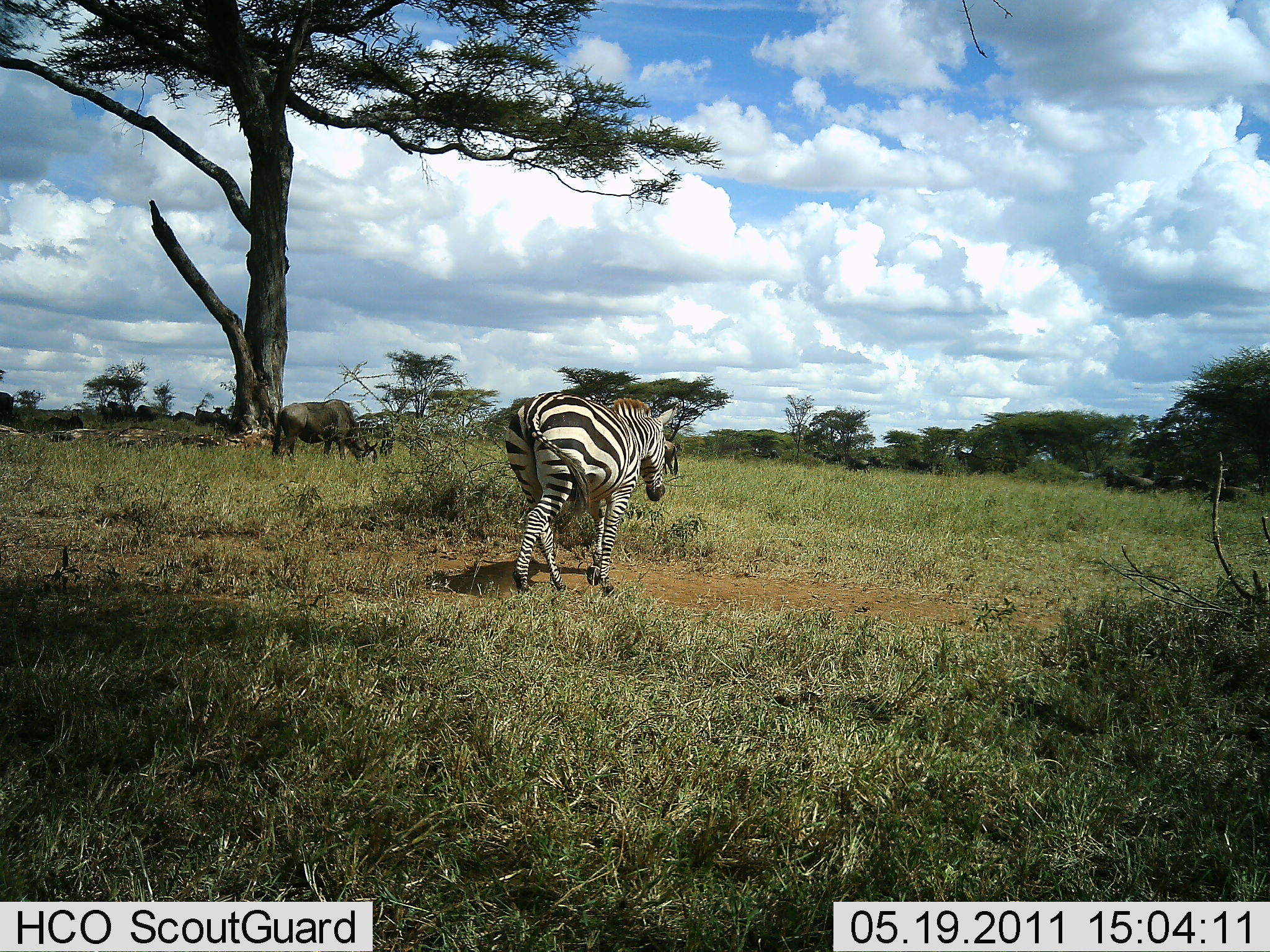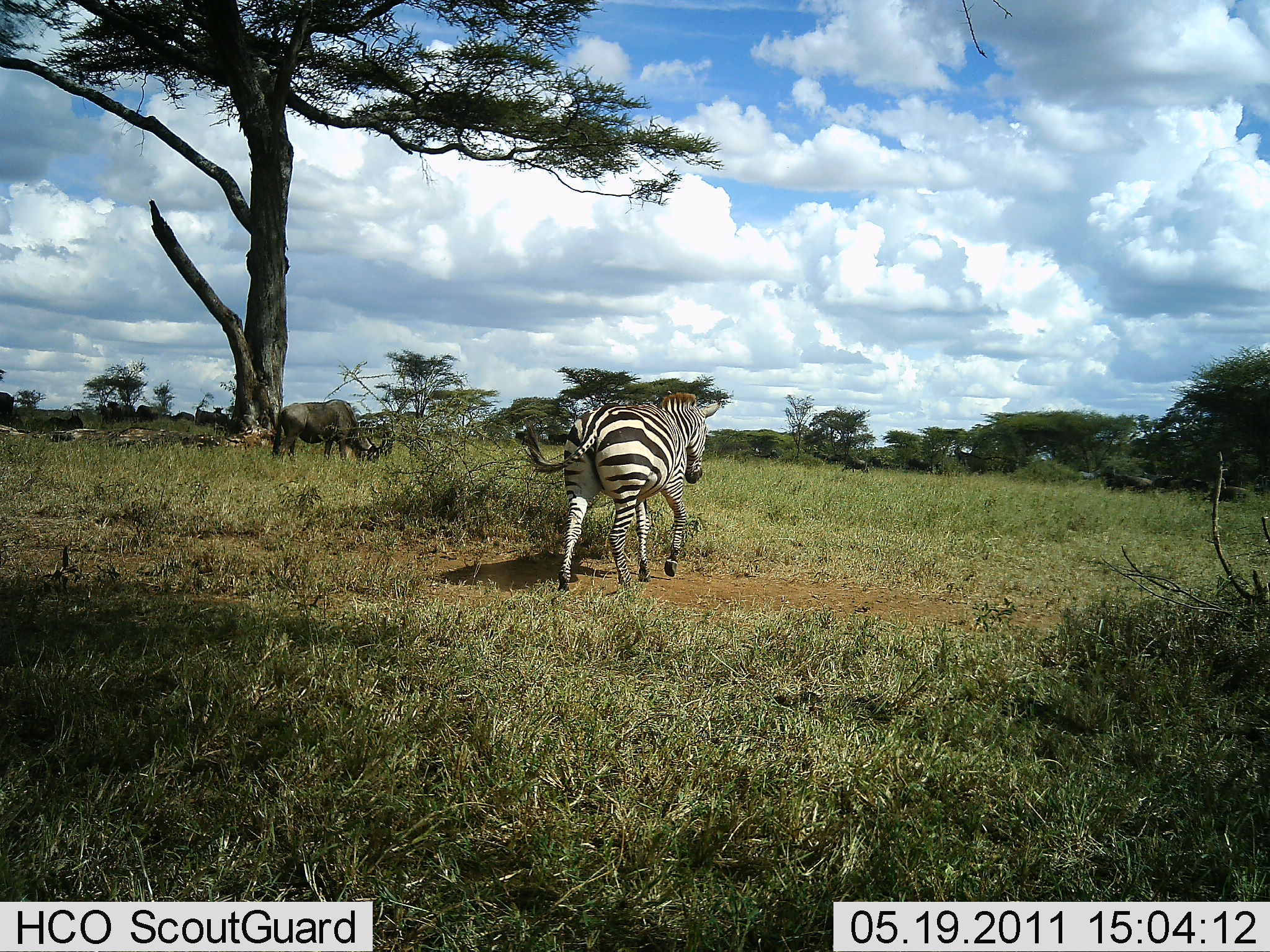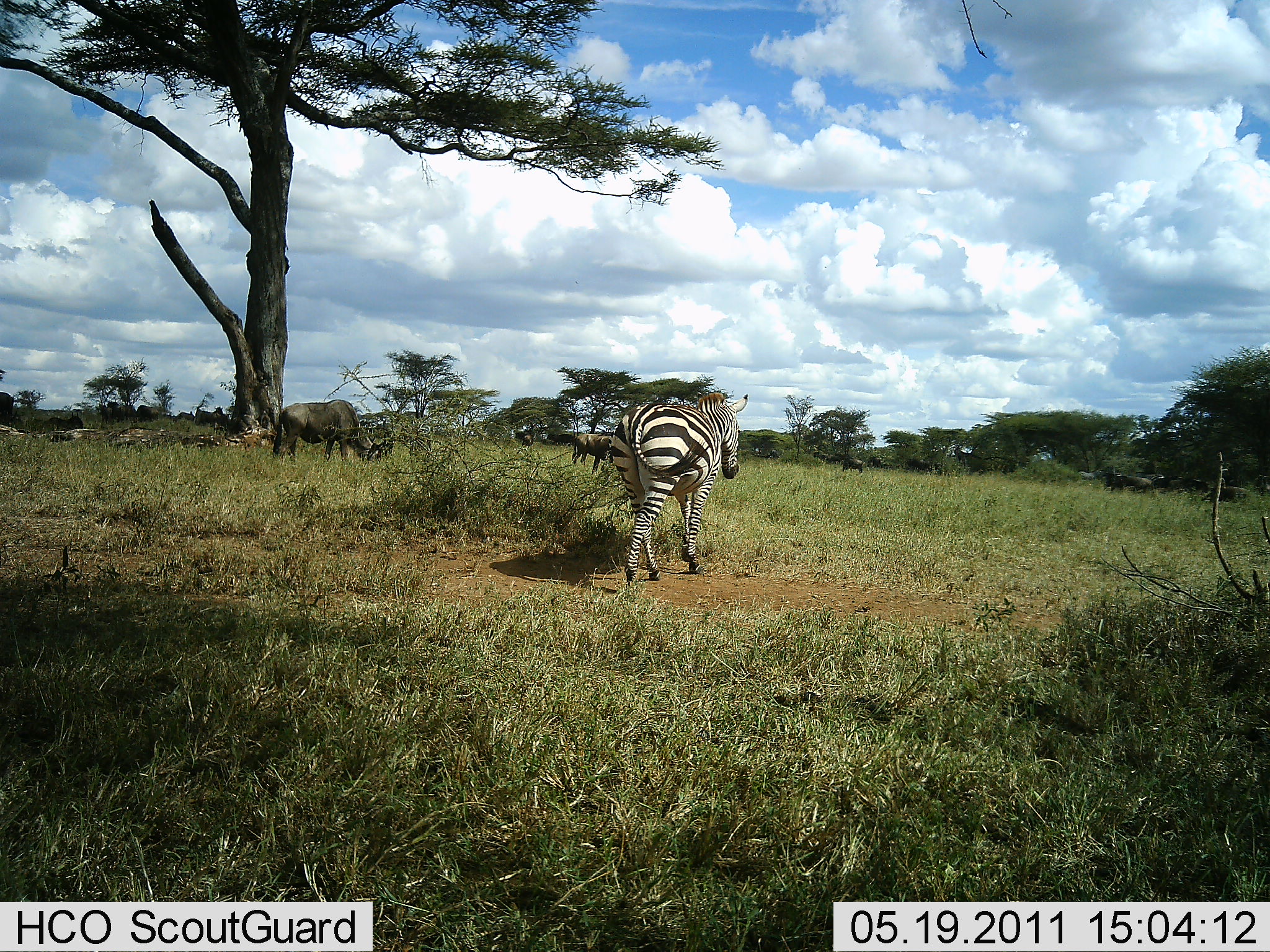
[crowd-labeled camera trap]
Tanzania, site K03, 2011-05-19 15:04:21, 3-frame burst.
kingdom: Animalia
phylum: Chordata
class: Mammalia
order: Artiodactyla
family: Bovidae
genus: Connochaetes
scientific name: Connochaetes taurinus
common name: blue wildebeest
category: wildebeest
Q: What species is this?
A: Wildebeest (blue wildebeest) (Connochaetes taurinus).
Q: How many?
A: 1.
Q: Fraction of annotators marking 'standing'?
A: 27%.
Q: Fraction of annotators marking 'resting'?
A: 0%.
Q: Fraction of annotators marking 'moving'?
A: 0%.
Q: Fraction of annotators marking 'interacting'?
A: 0%.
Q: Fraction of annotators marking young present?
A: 0%.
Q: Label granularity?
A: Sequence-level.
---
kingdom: Animalia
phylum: Chordata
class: Mammalia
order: Perissodactyla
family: Equidae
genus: Equus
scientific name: Equus quagga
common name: plains zebra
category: zebra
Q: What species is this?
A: Zebra (plains zebra) (Equus quagga).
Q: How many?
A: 1.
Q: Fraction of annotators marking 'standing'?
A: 0%.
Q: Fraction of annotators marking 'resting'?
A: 0%.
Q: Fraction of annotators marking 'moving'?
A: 100%.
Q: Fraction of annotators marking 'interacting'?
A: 7%.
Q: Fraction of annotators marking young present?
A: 0%.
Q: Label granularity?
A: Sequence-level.